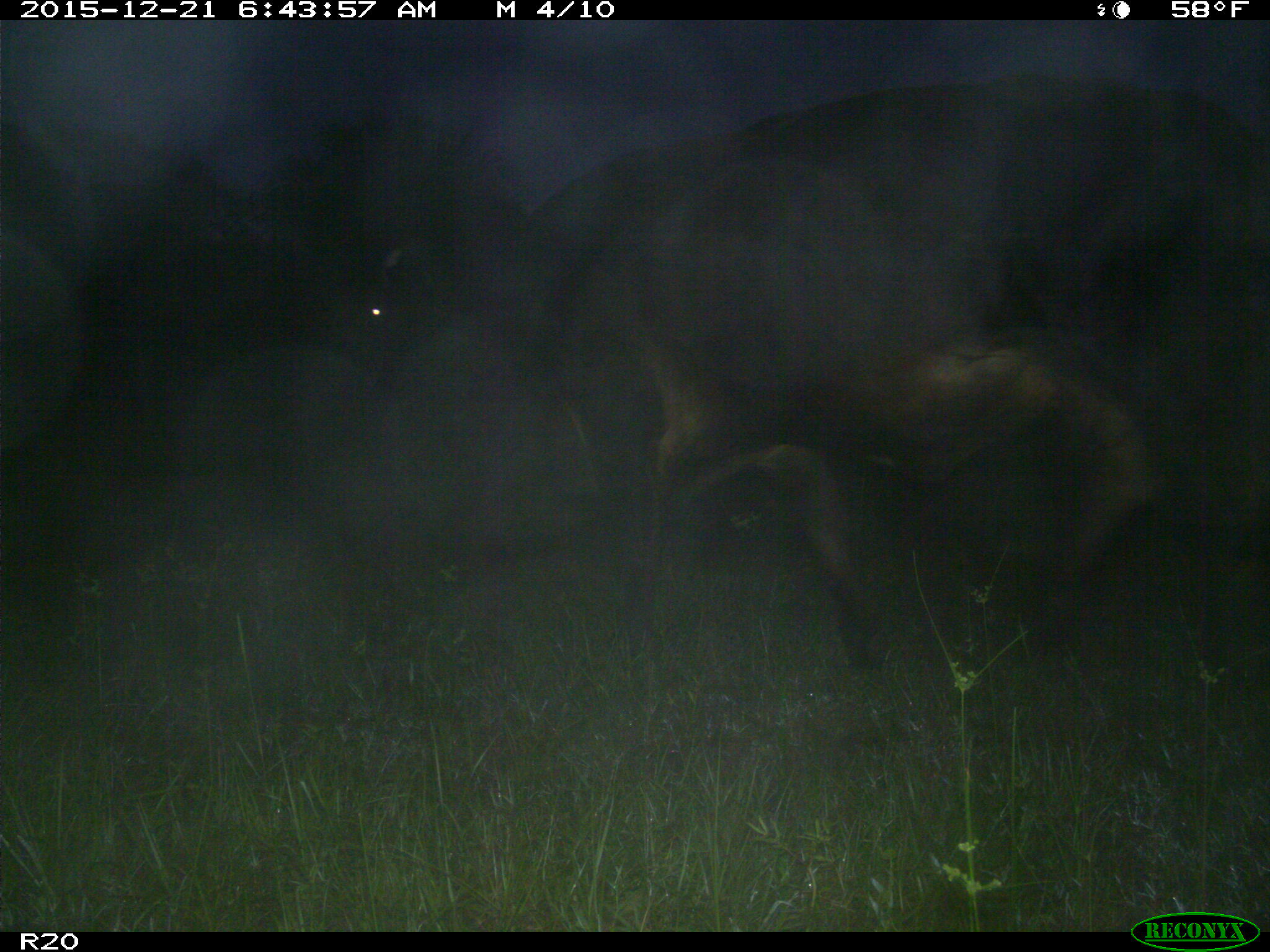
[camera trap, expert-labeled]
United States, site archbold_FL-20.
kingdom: Animalia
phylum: Chordata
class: Mammalia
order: Artiodactyla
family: Bovidae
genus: Bos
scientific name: Bos taurus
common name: domestic cow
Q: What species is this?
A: Bos taurus (domestic cow).